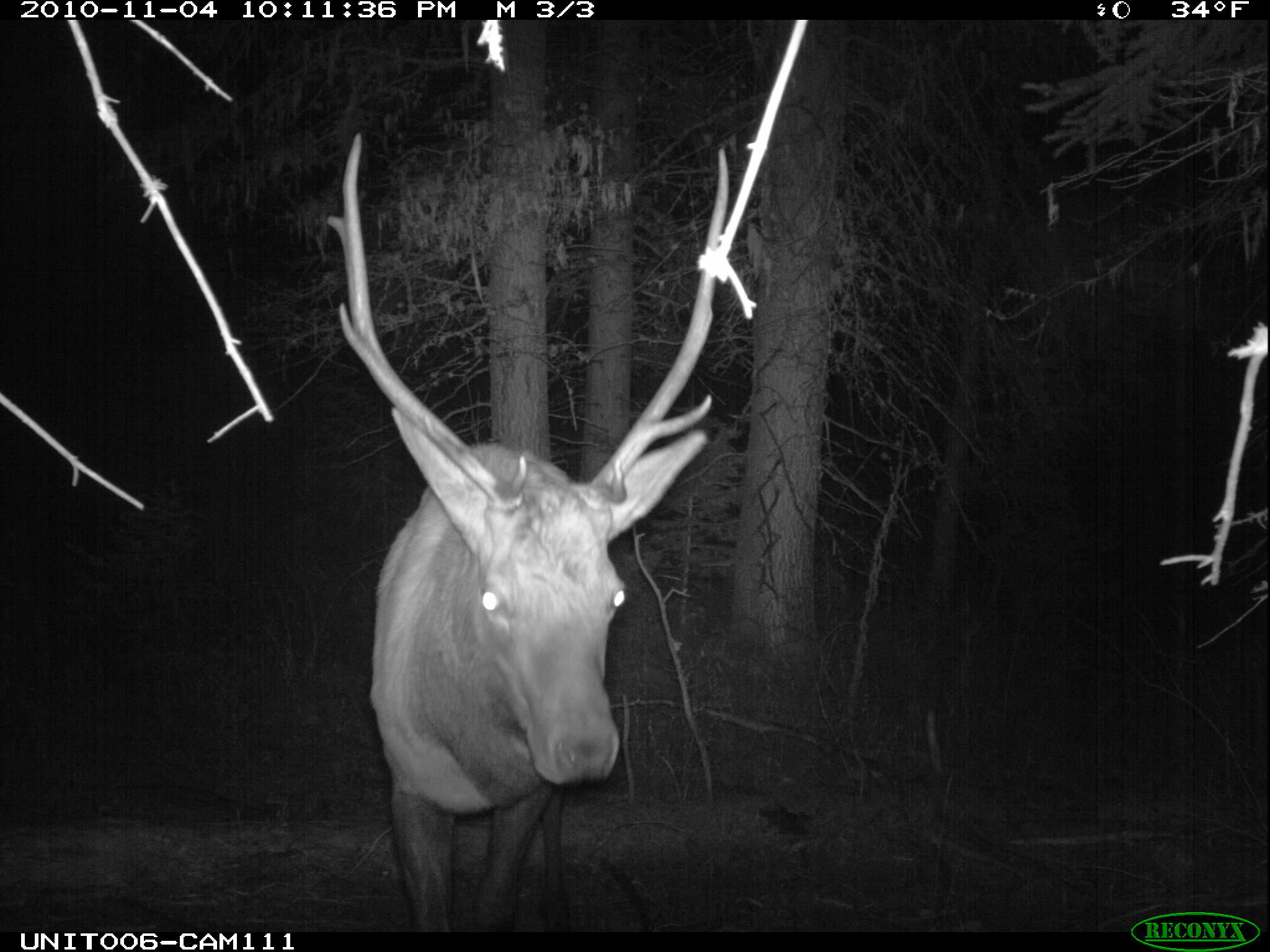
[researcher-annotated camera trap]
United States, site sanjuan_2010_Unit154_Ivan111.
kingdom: Animalia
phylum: Chordata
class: Mammalia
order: Artiodactyla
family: Cervidae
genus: Cervus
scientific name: Cervus elaphus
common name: red deer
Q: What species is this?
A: Cervus elaphus (red deer).